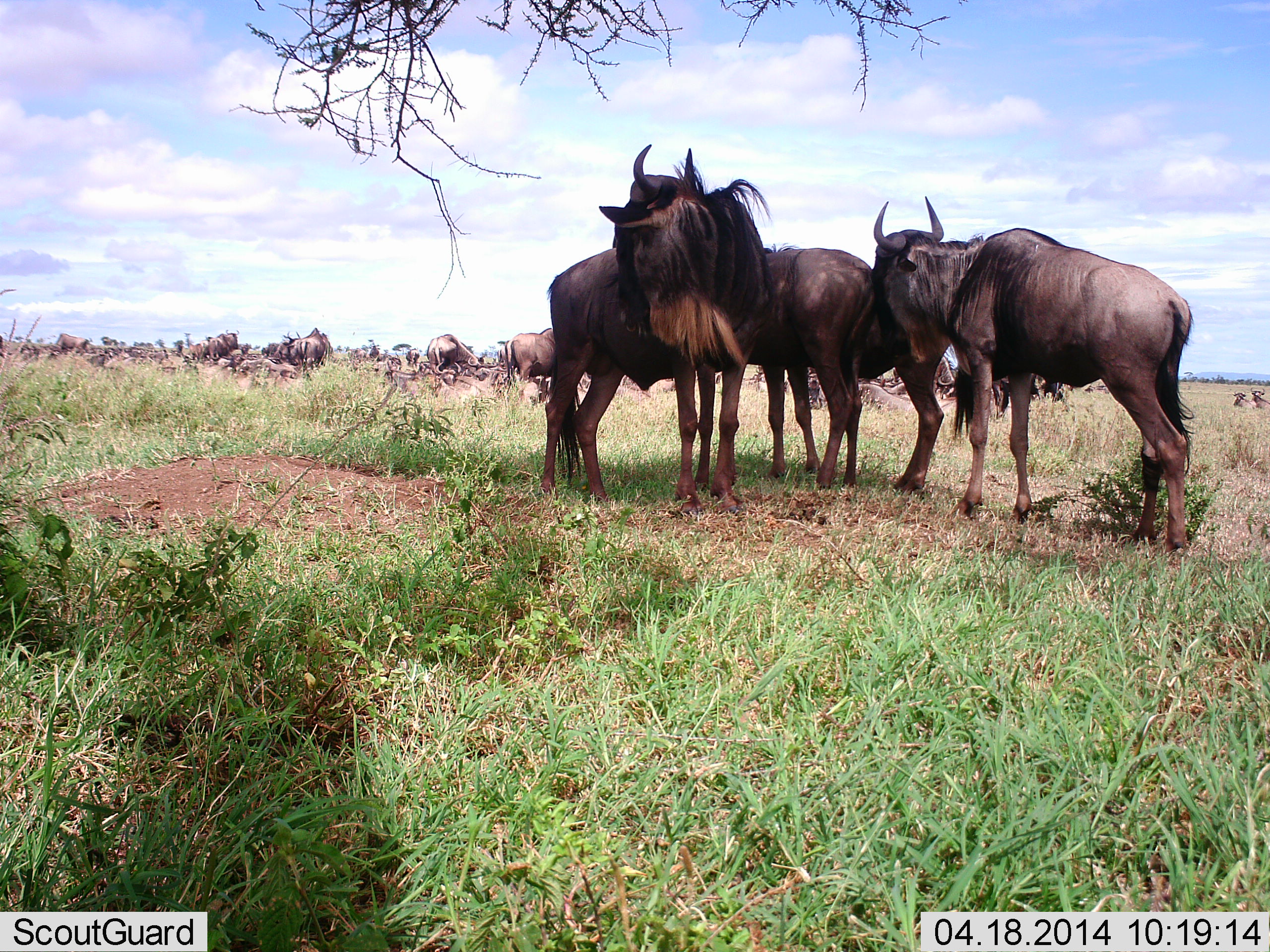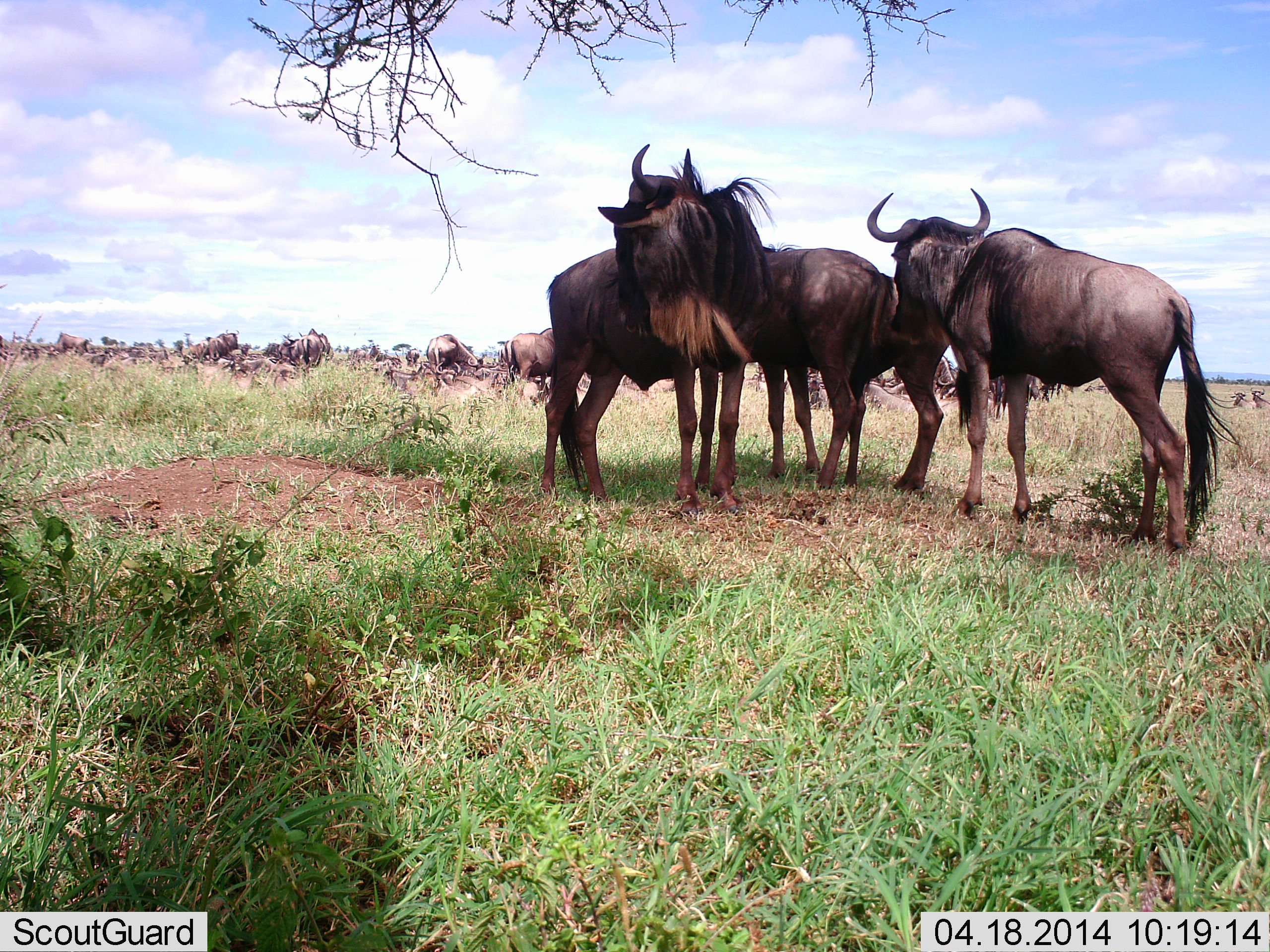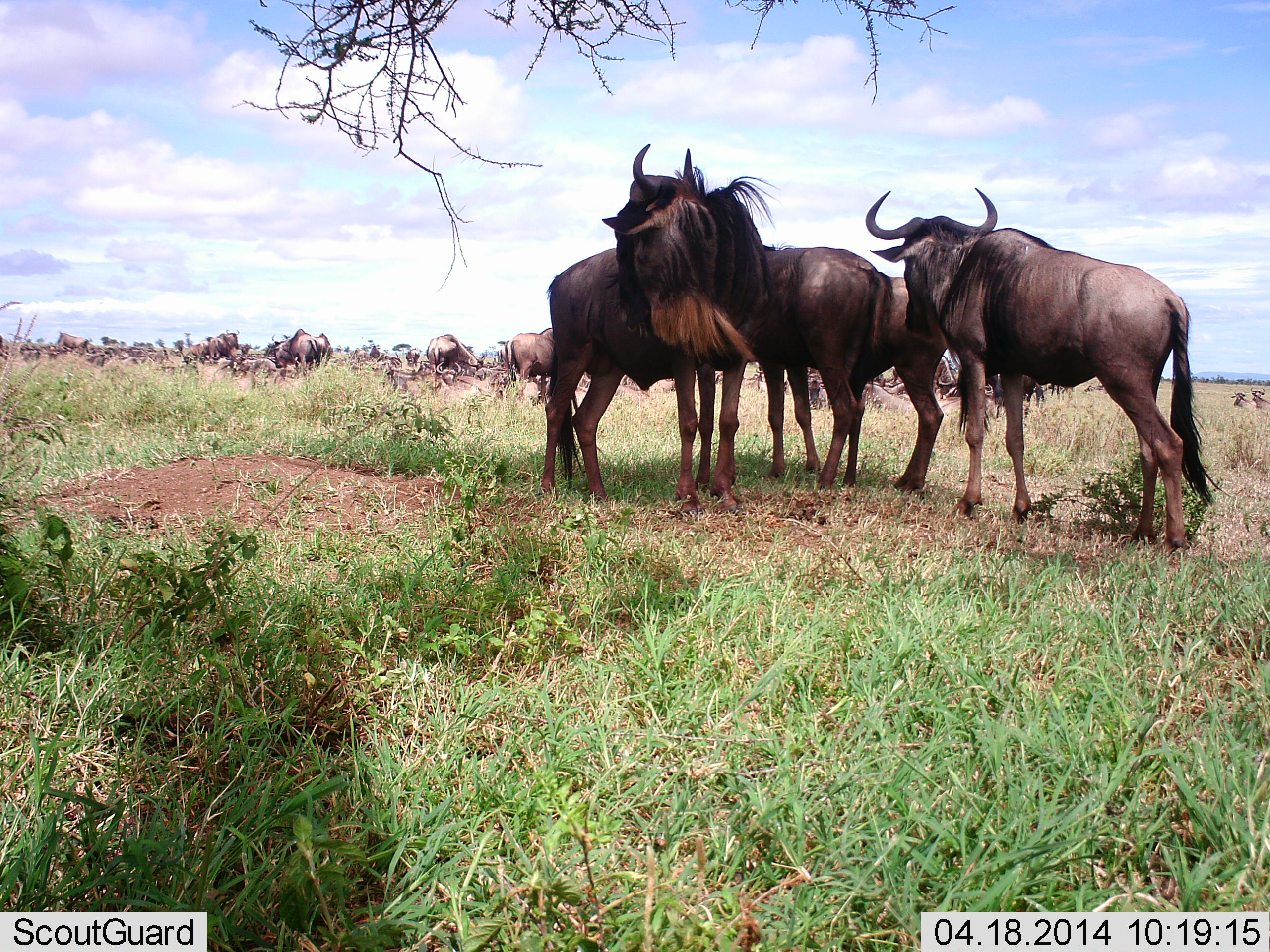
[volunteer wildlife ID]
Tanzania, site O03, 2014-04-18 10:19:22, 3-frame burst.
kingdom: Animalia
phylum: Chordata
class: Mammalia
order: Artiodactyla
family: Bovidae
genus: Connochaetes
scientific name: Connochaetes taurinus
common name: blue wildebeest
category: wildebeest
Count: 11-50.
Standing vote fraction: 100%.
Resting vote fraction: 20%.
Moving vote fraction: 0%.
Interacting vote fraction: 10%.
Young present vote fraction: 0%.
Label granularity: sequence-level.